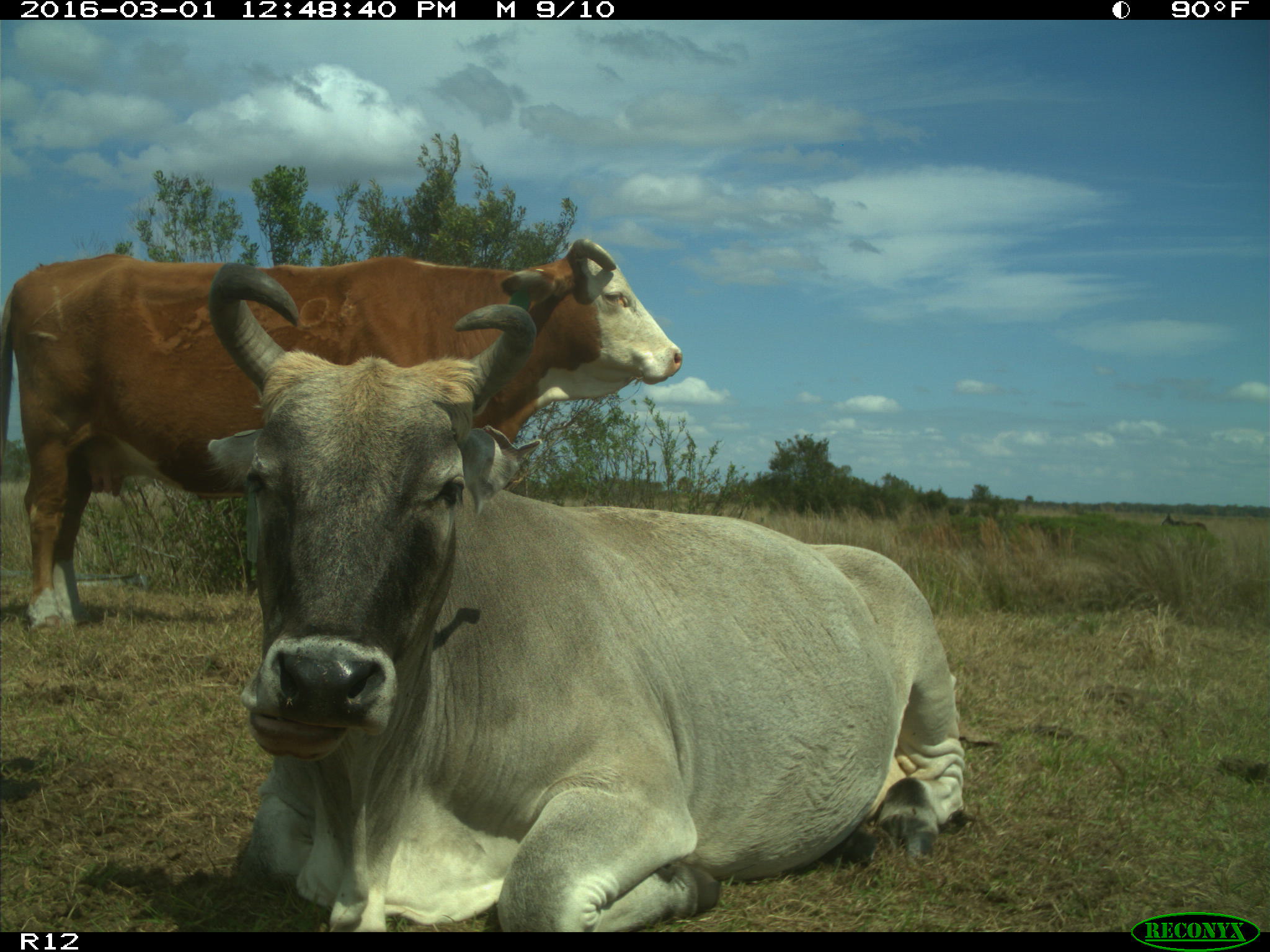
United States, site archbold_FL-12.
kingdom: Animalia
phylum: Chordata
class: Mammalia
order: Artiodactyla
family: Bovidae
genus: Bos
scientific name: Bos taurus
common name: domestic cow